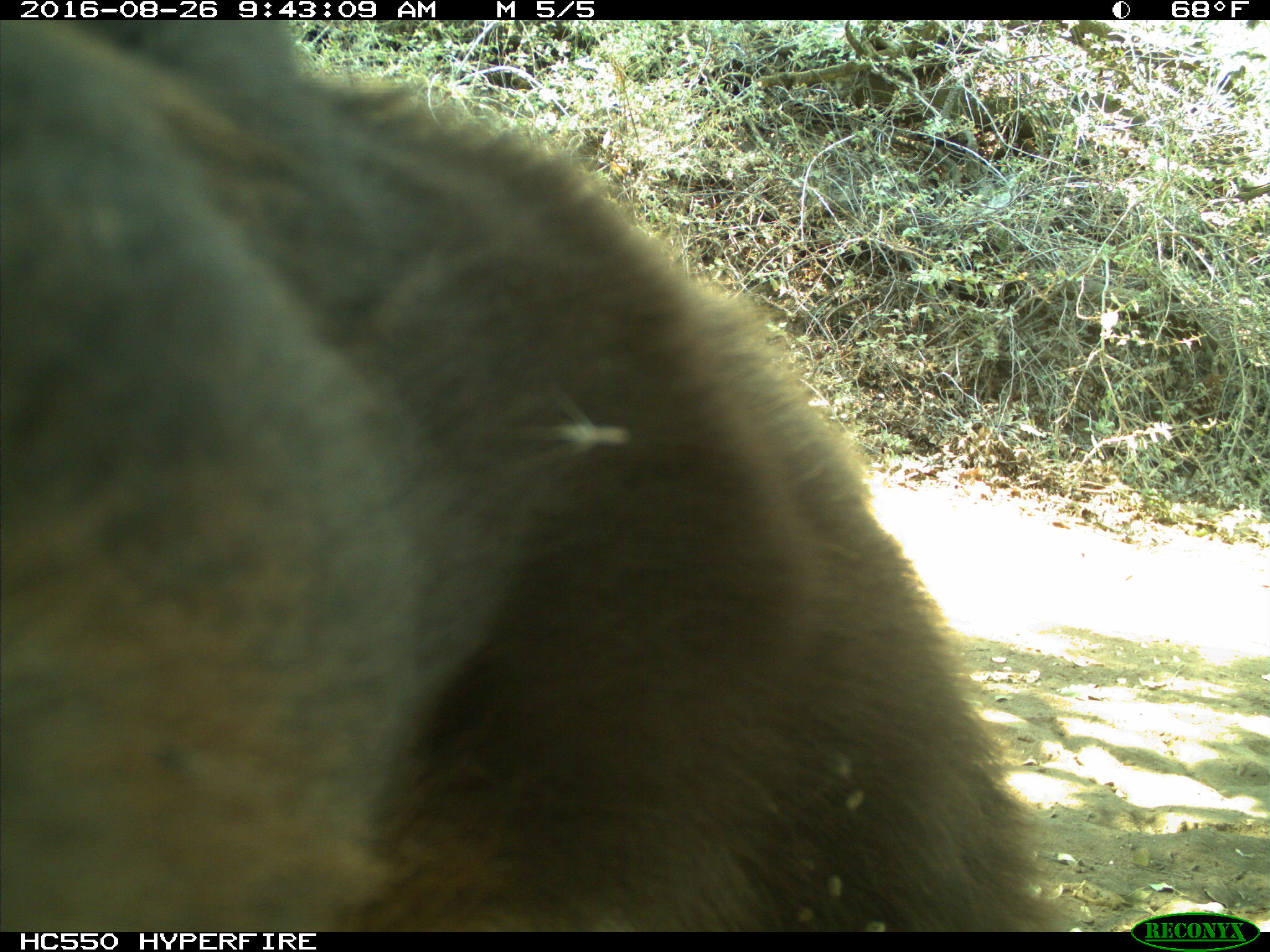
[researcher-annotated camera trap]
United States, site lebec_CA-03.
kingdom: Animalia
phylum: Chordata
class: Mammalia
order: Carnivora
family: Ursidae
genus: Ursus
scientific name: Ursus americanus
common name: american black bear